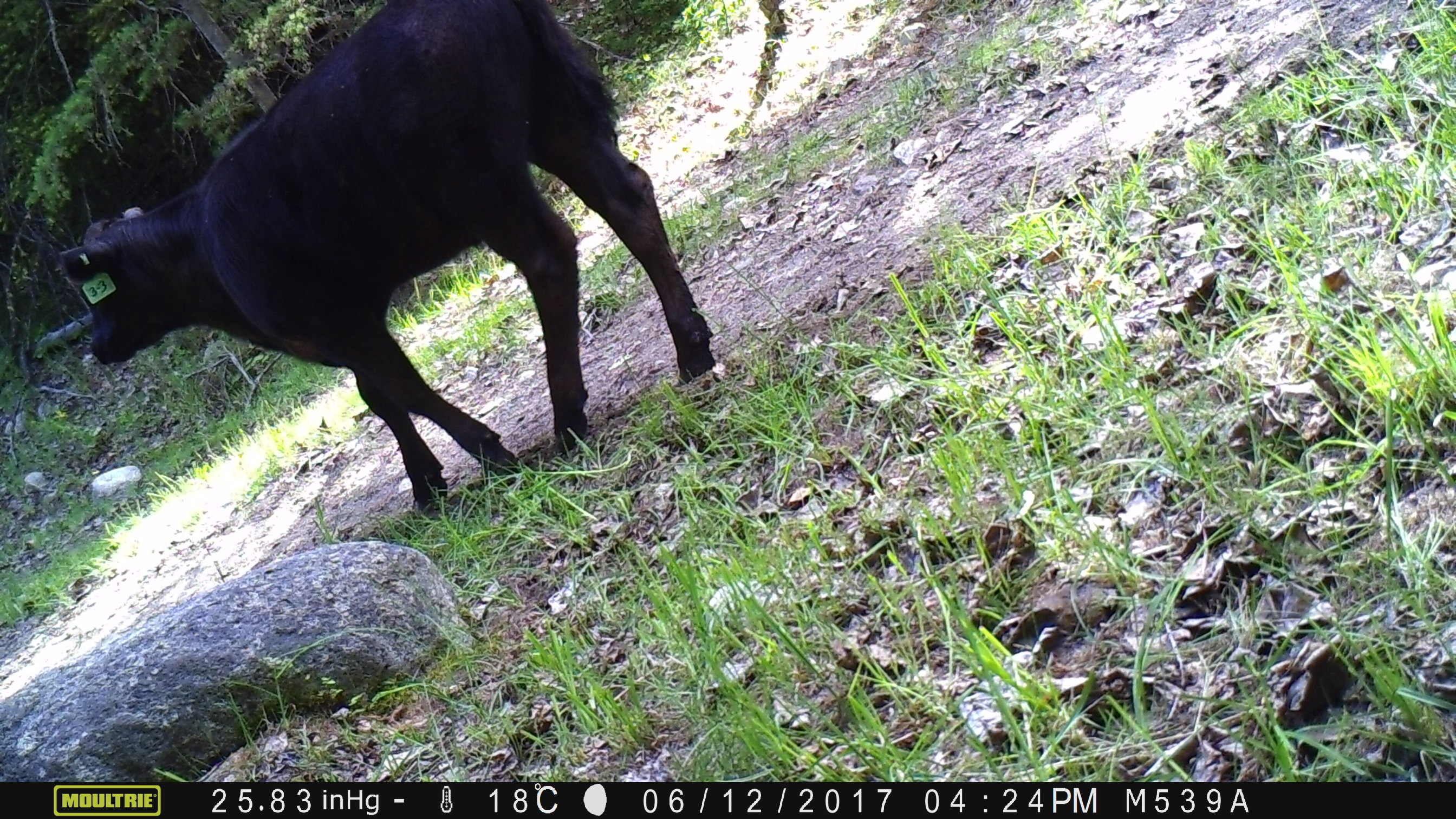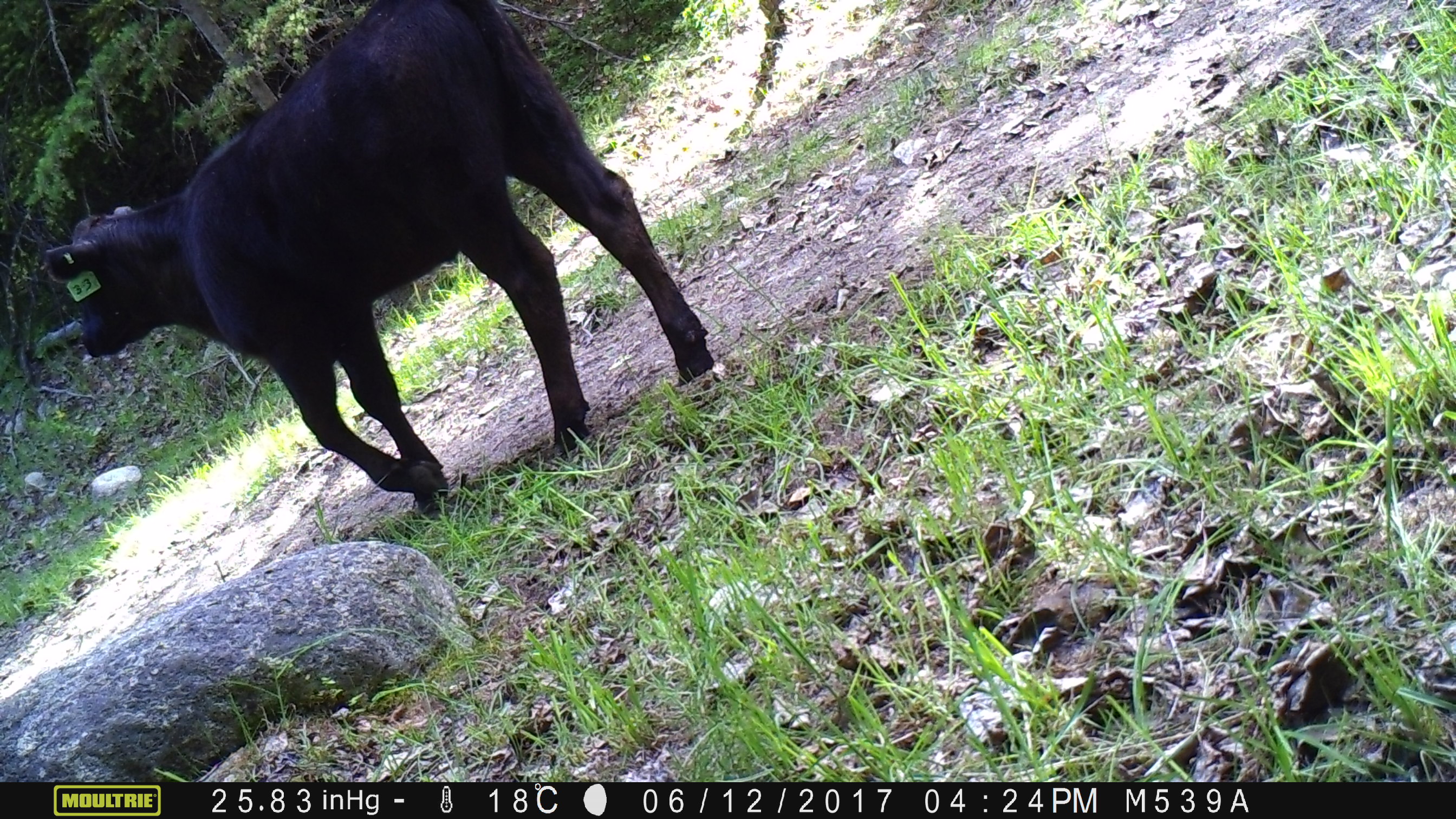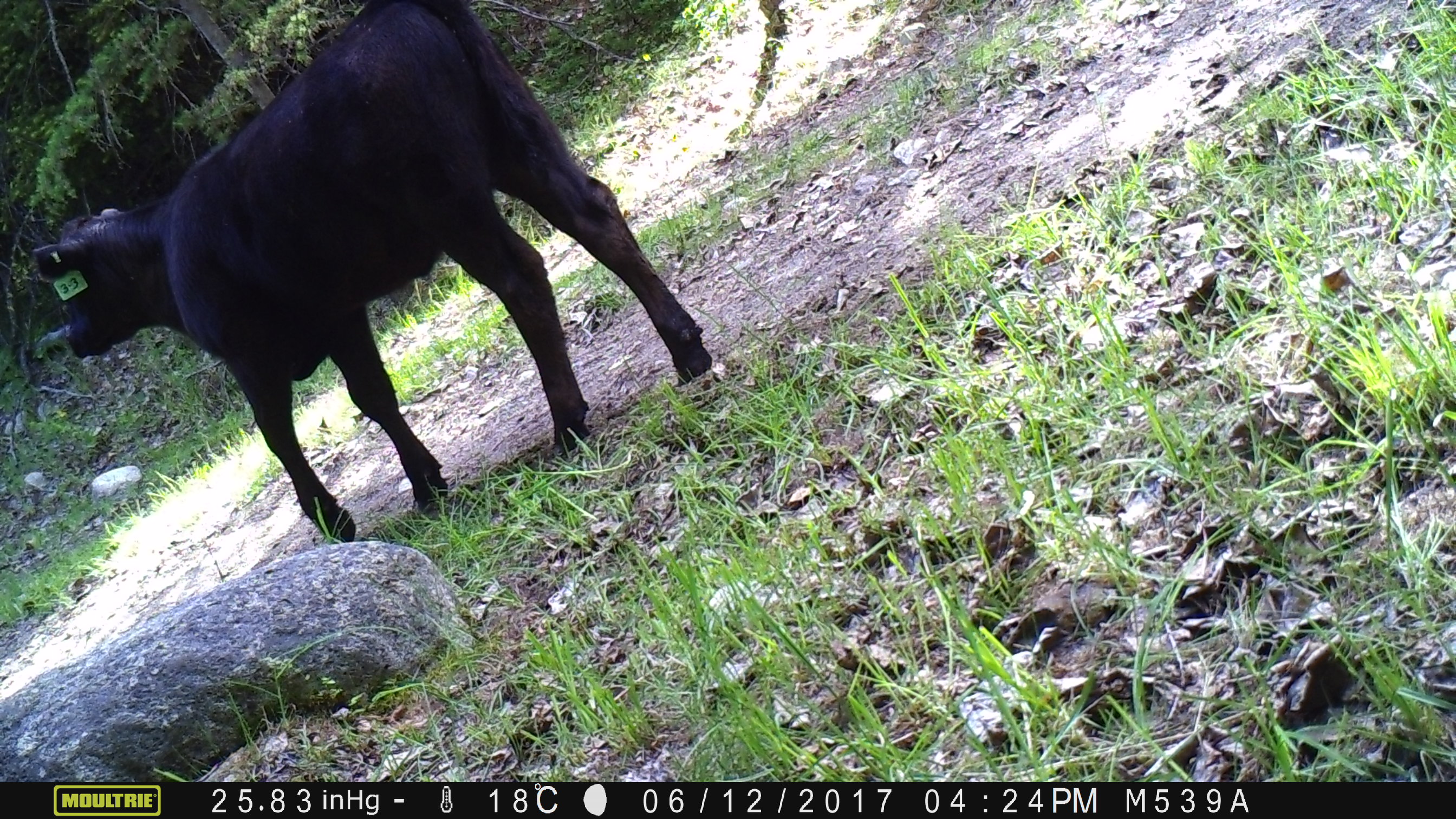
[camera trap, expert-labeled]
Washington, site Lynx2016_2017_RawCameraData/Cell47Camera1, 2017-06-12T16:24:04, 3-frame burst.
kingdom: Animalia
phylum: Chordata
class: Mammalia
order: Artiodactyla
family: Bovidae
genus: Bos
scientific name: Bos taurus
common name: domestic cattle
Domestic cattle (Bos taurus). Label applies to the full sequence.